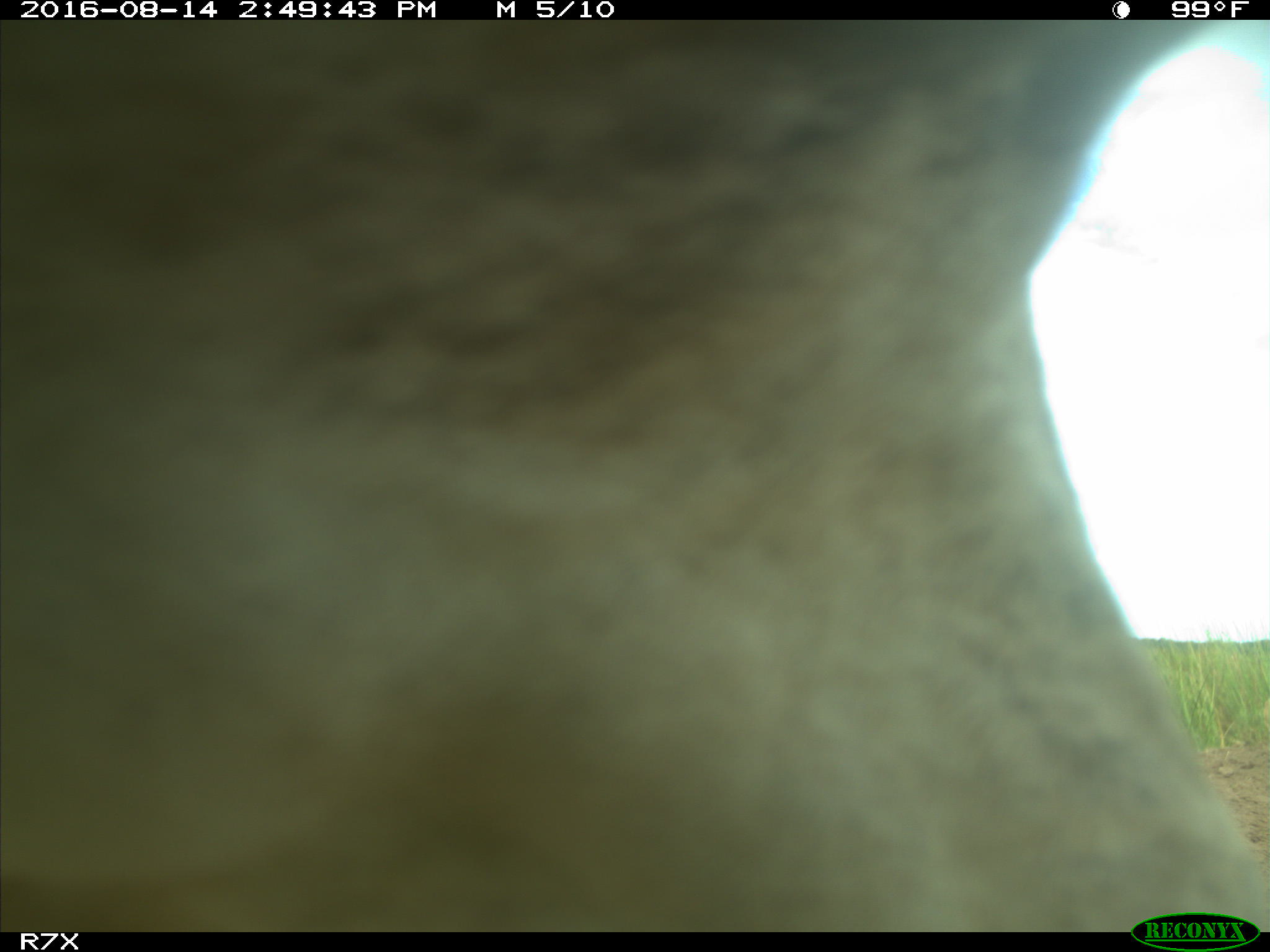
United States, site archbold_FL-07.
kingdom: Animalia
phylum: Chordata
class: Mammalia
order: Artiodactyla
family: Bovidae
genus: Bos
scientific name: Bos taurus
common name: domestic cow